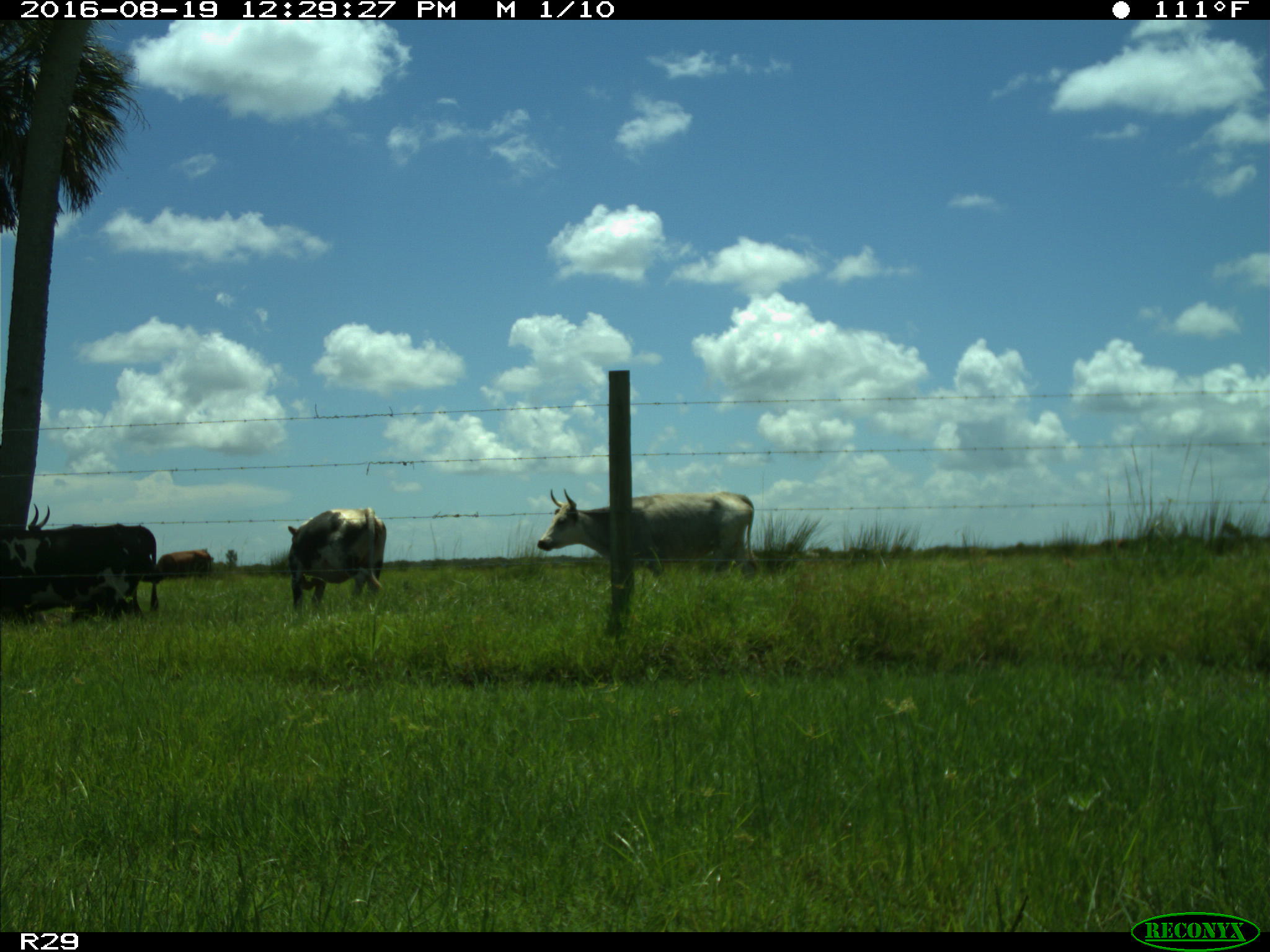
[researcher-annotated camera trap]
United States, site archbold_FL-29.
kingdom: Animalia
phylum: Chordata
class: Mammalia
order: Artiodactyla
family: Bovidae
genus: Bos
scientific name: Bos taurus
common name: domestic cow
Bos taurus (domestic cow).